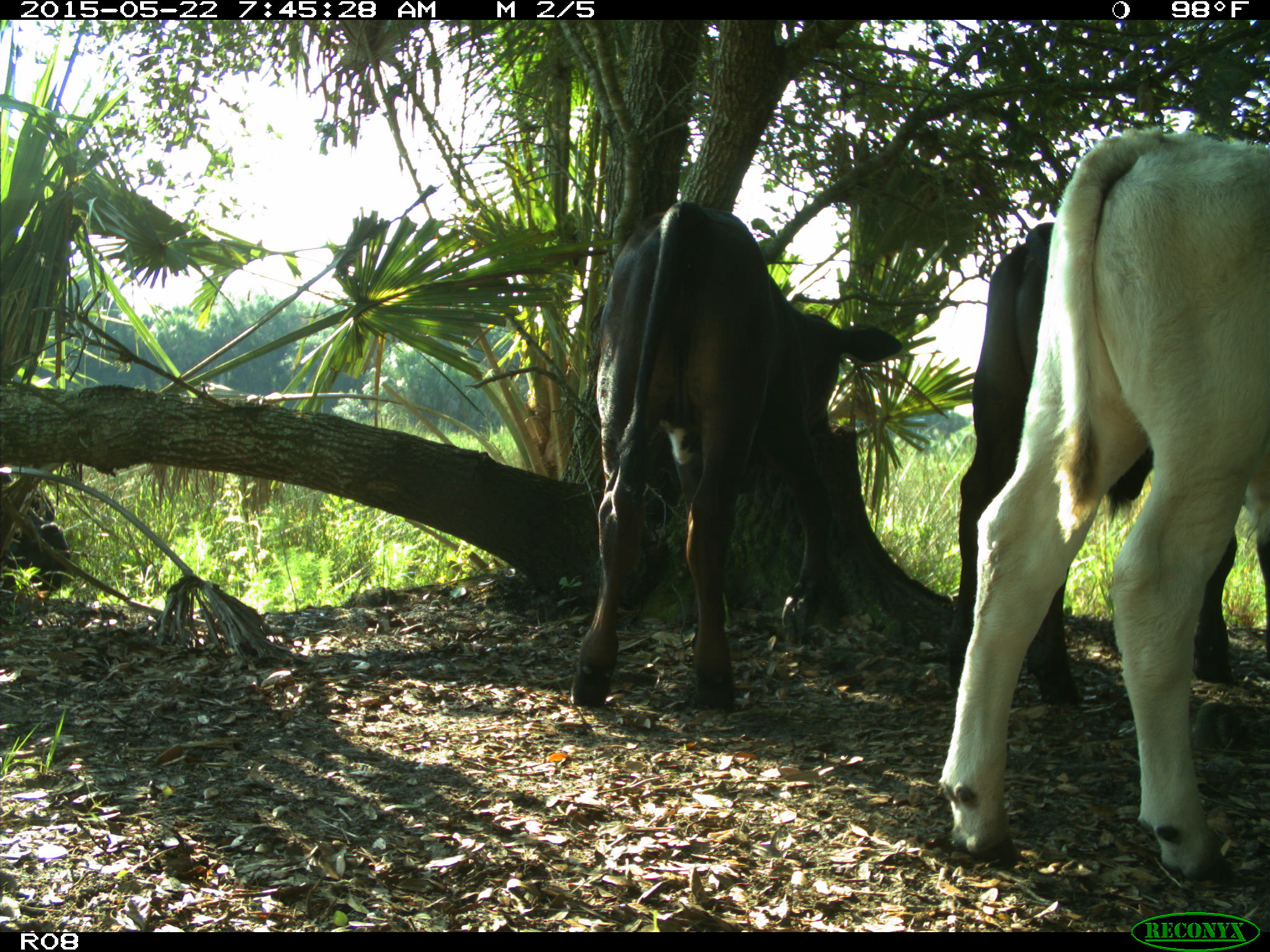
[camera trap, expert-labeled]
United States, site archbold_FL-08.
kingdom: Animalia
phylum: Chordata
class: Mammalia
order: Artiodactyla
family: Bovidae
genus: Bos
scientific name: Bos taurus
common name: domestic cow